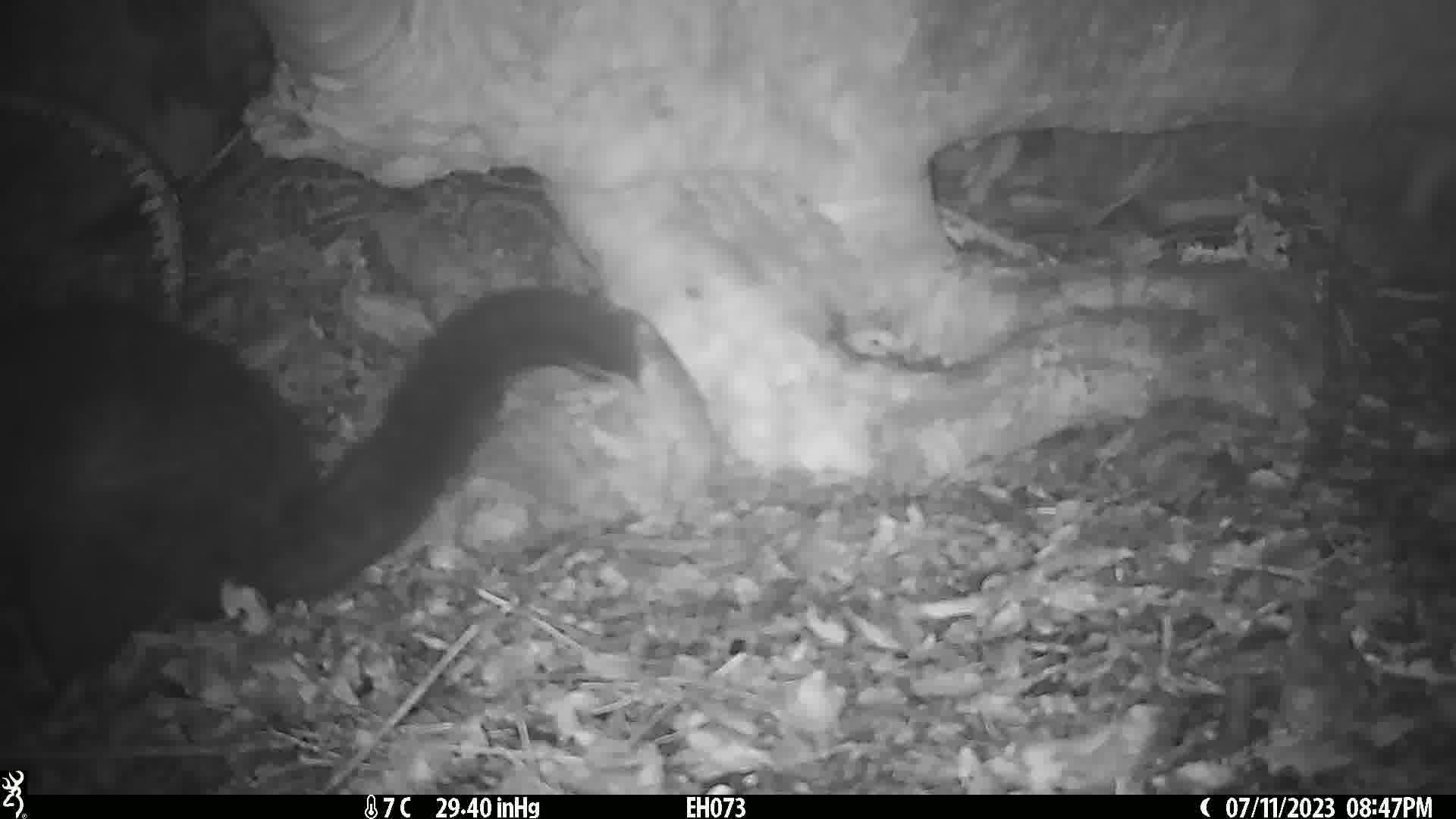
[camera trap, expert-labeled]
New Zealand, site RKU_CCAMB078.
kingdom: Animalia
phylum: Chordata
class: Mammalia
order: Diprotodontia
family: Phalangeridae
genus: Trichosurus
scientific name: Trichosurus vulpecula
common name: common brushtail possum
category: possum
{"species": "possum (common brushtail possum) (Trichosurus vulpecula)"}